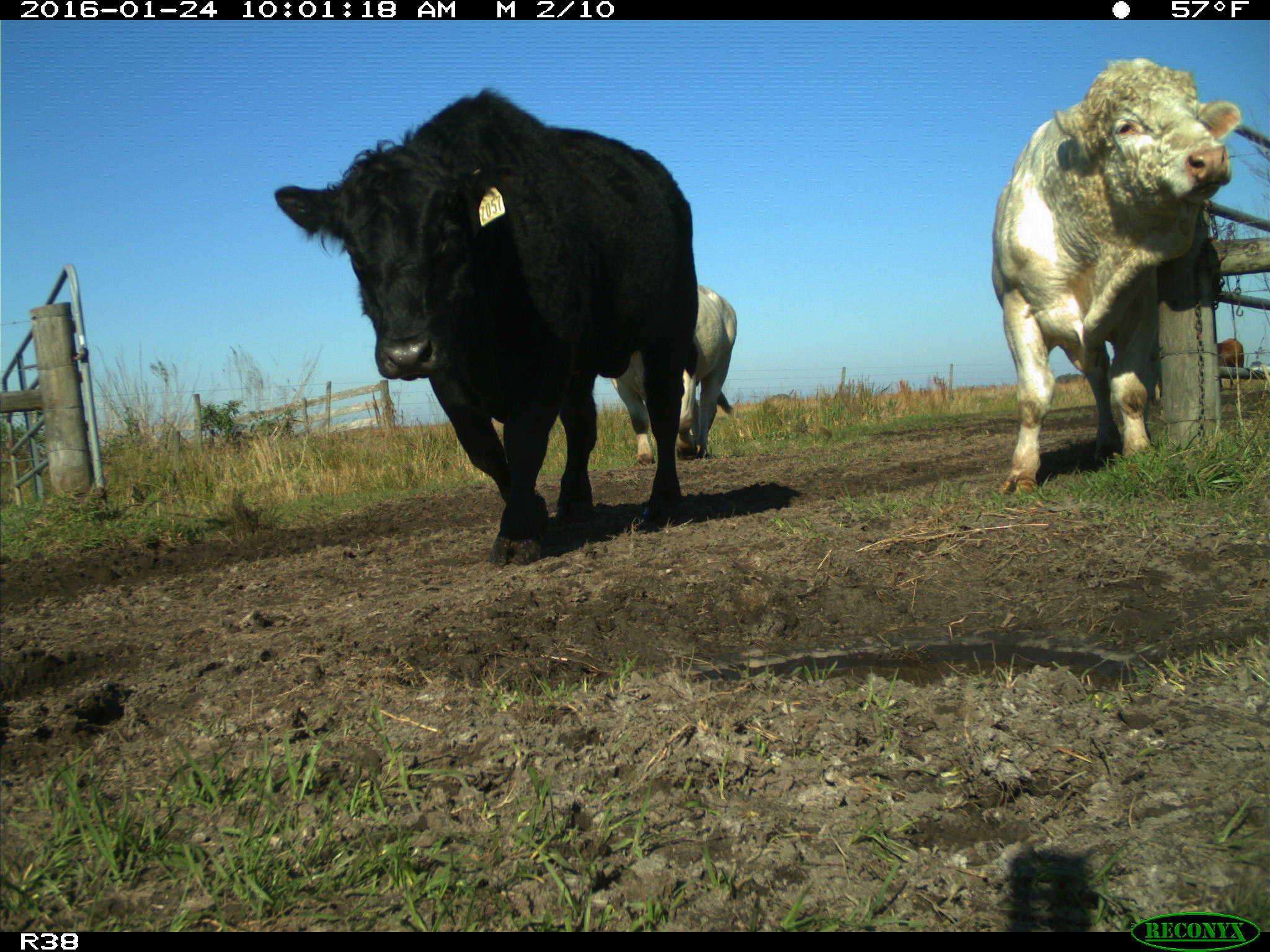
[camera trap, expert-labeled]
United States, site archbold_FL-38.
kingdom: Animalia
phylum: Chordata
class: Mammalia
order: Artiodactyla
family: Bovidae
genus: Bos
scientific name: Bos taurus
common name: domestic cow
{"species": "Bos taurus (domestic cow)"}